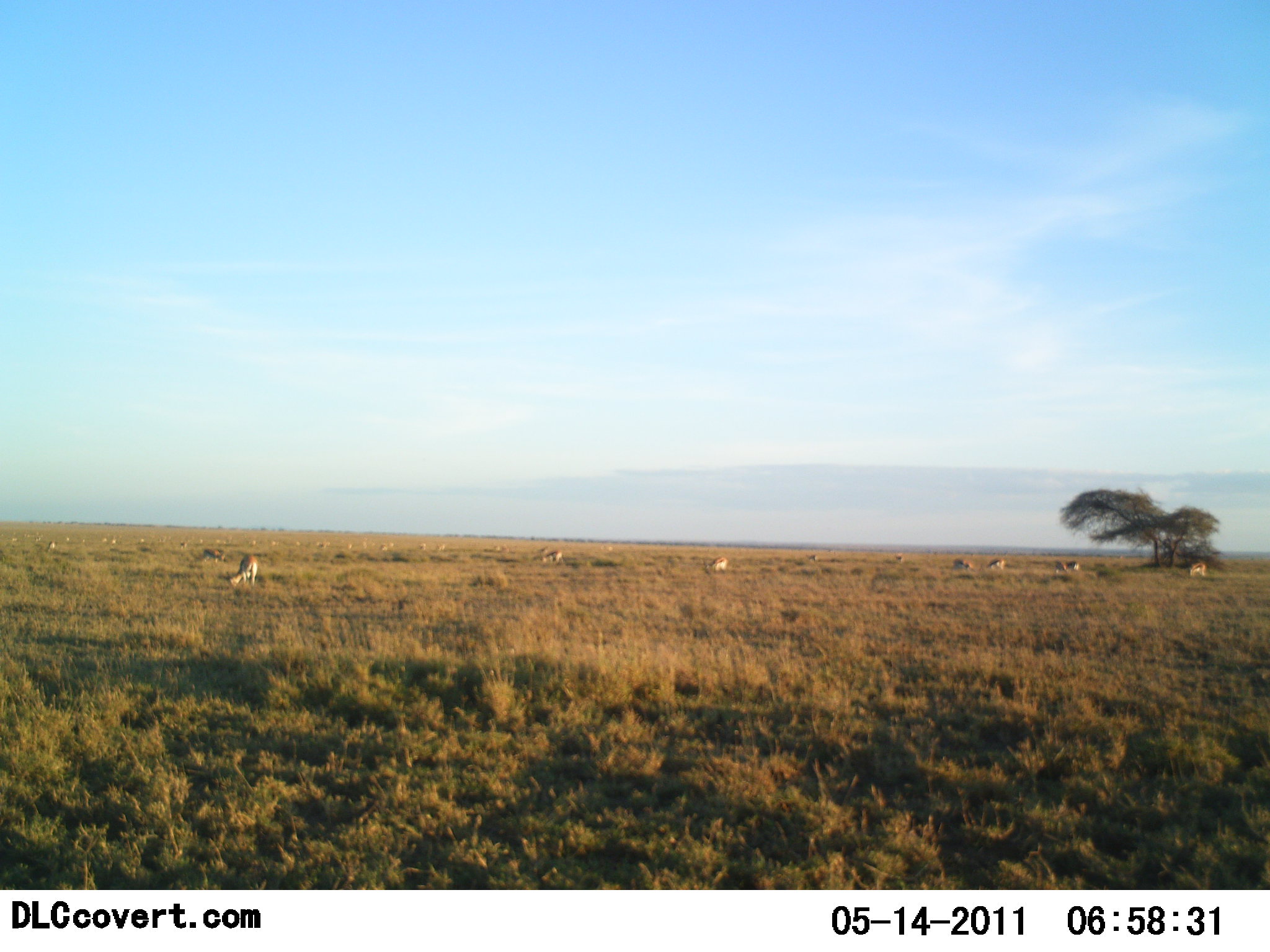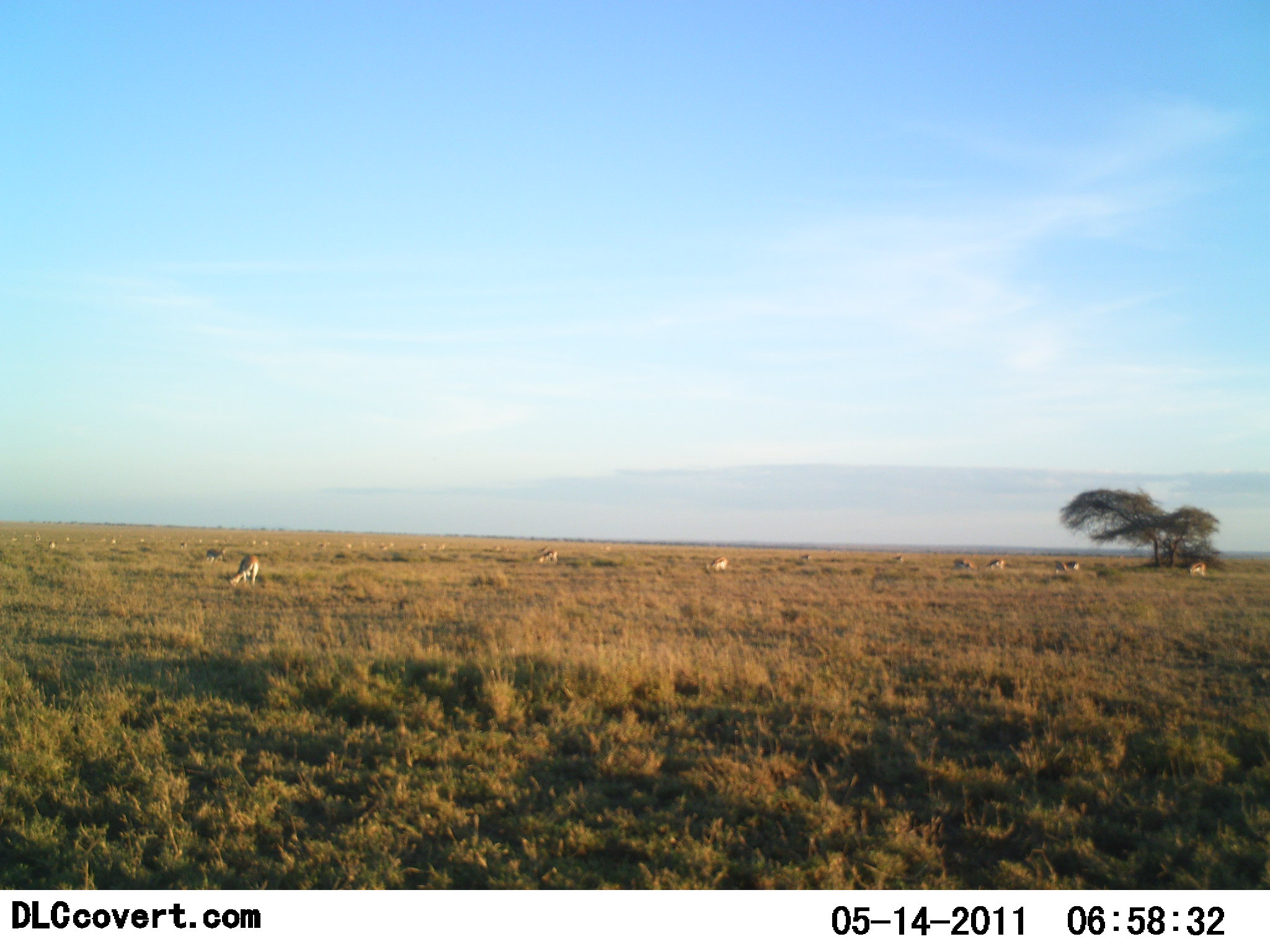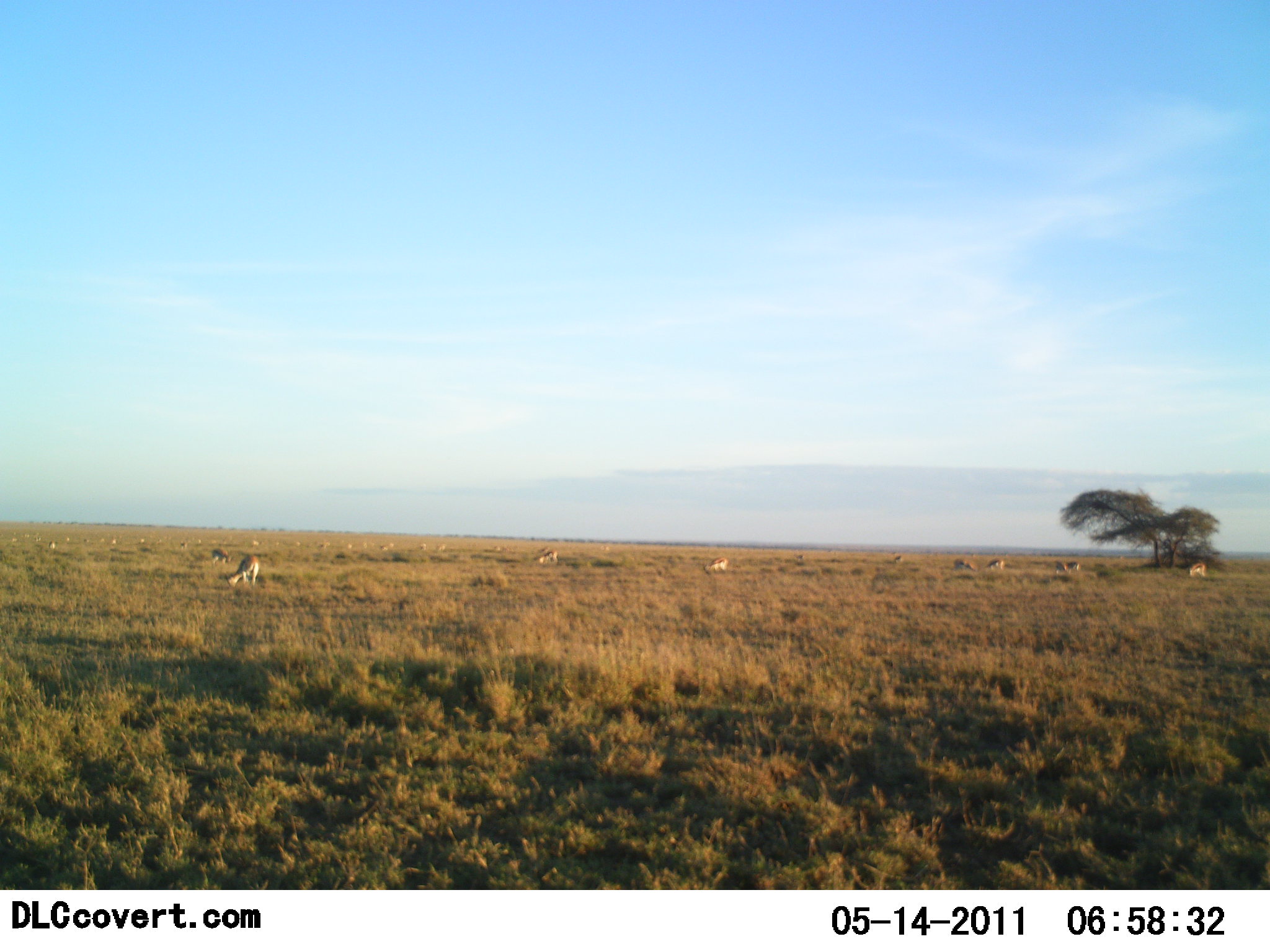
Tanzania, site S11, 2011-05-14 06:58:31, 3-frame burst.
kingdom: Animalia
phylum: Chordata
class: Mammalia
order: Artiodactyla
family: Bovidae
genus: Eudorcas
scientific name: Eudorcas thomsonii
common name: thomson's gazelle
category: gazellethomsons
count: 10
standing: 29%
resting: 0%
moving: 57%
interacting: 0%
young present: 0%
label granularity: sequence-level